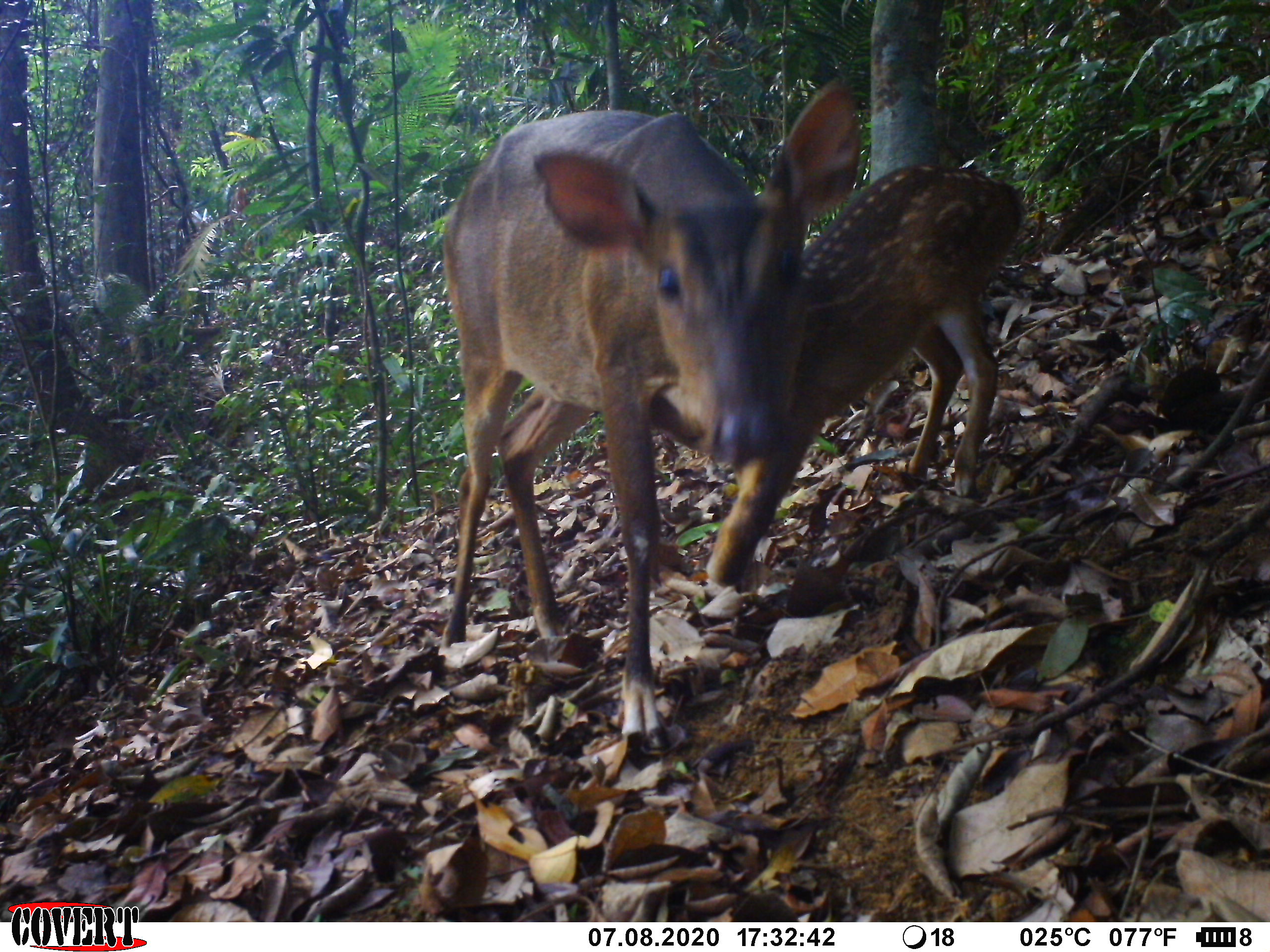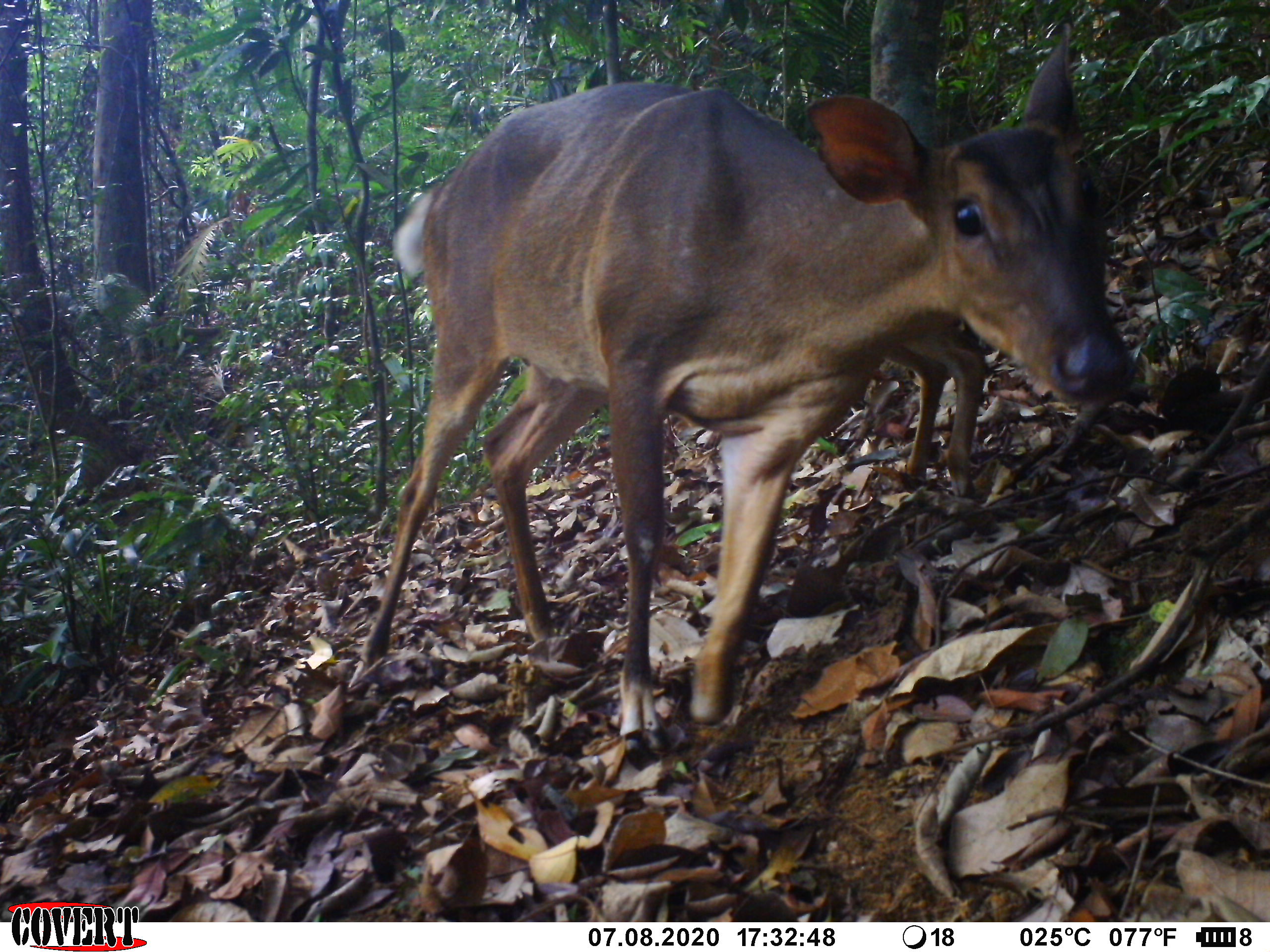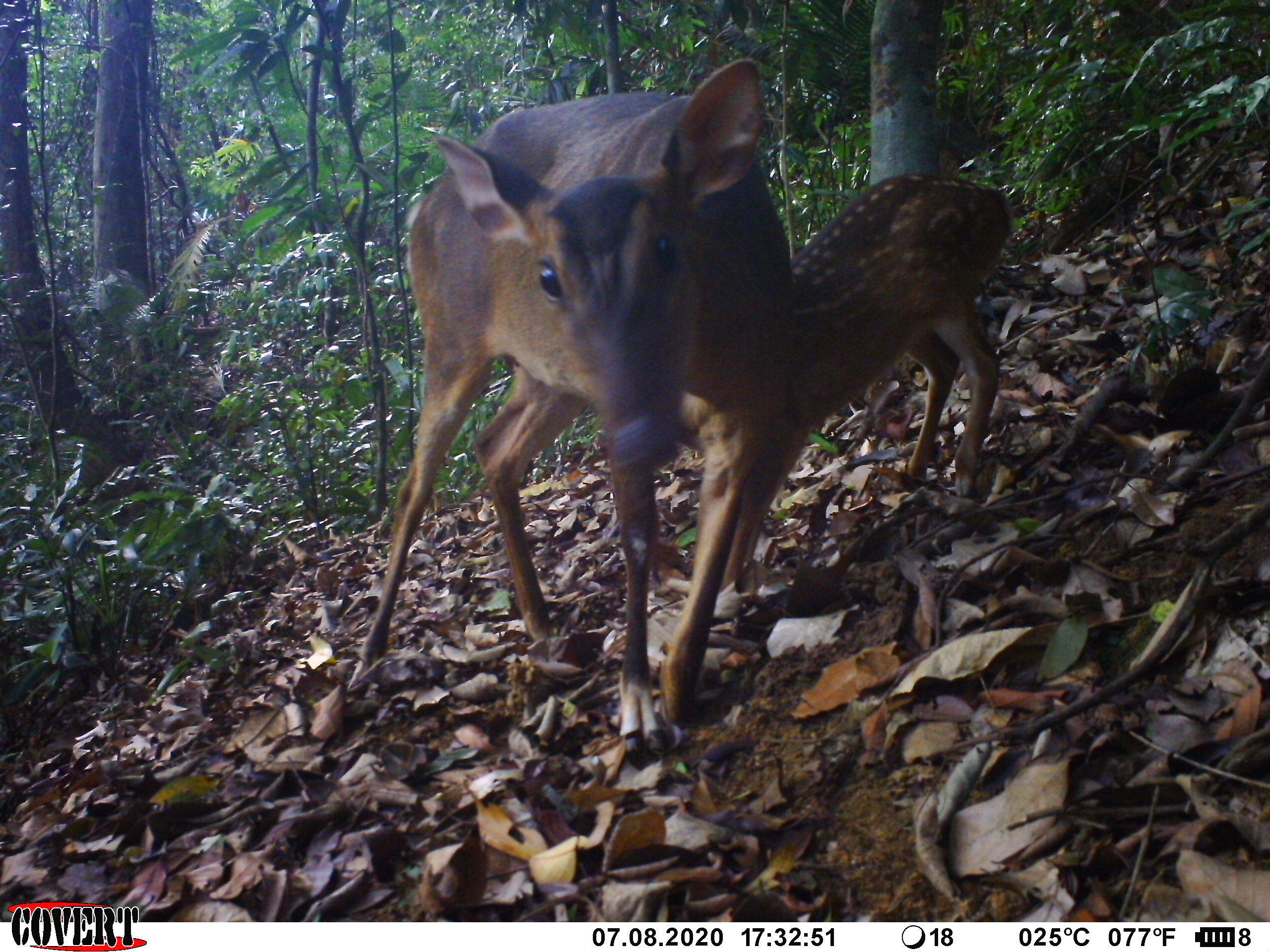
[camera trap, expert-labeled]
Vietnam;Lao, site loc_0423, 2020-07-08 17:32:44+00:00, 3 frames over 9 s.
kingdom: Animalia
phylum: Chordata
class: Mammalia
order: Artiodactyla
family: Cervidae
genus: Muntiacus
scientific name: Muntiacus vuquangensis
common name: large-antlered muntjac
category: large antlered muntjac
Large antlered muntjac (large-antlered muntjac) (Muntiacus vuquangensis). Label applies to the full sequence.